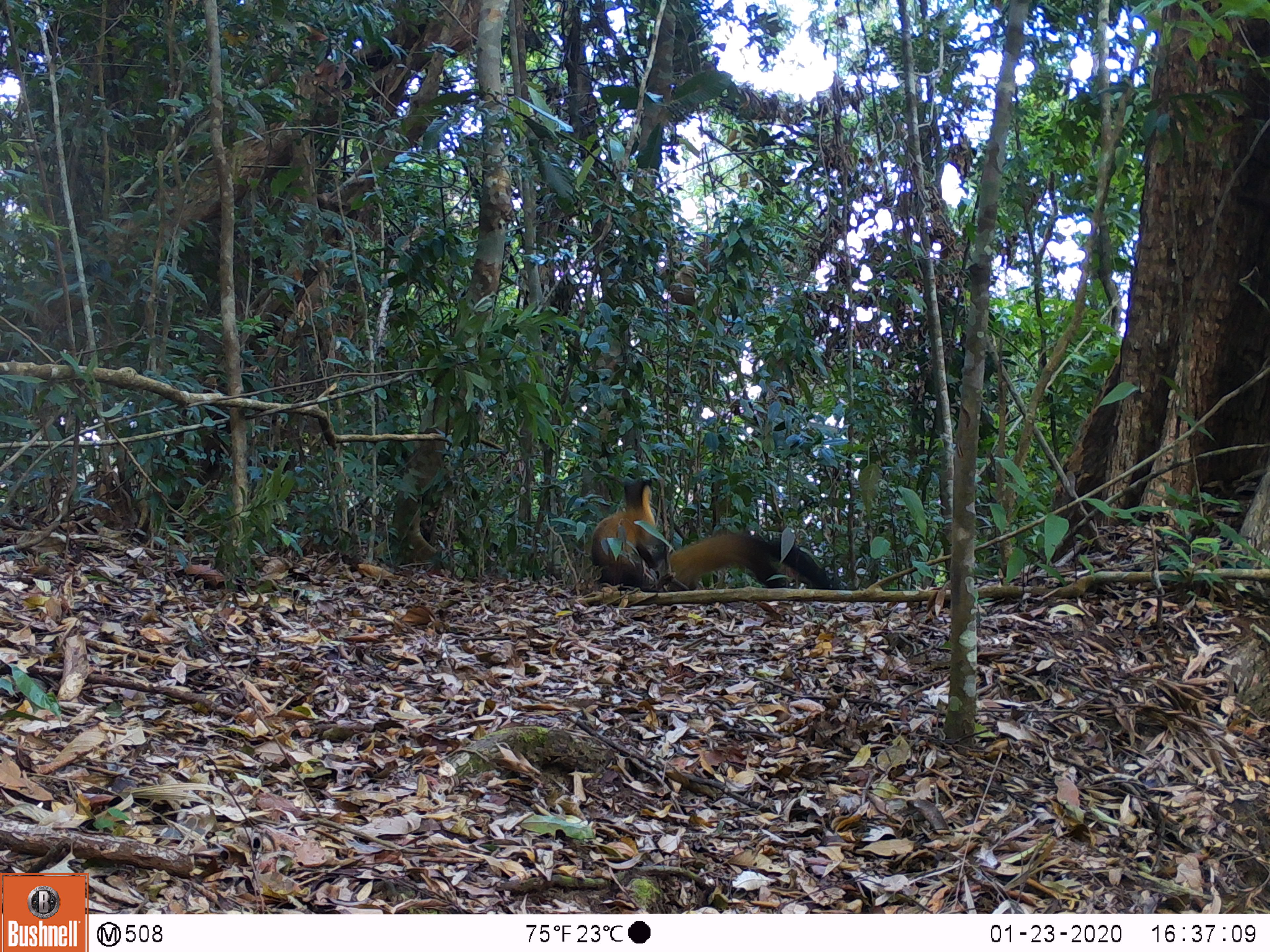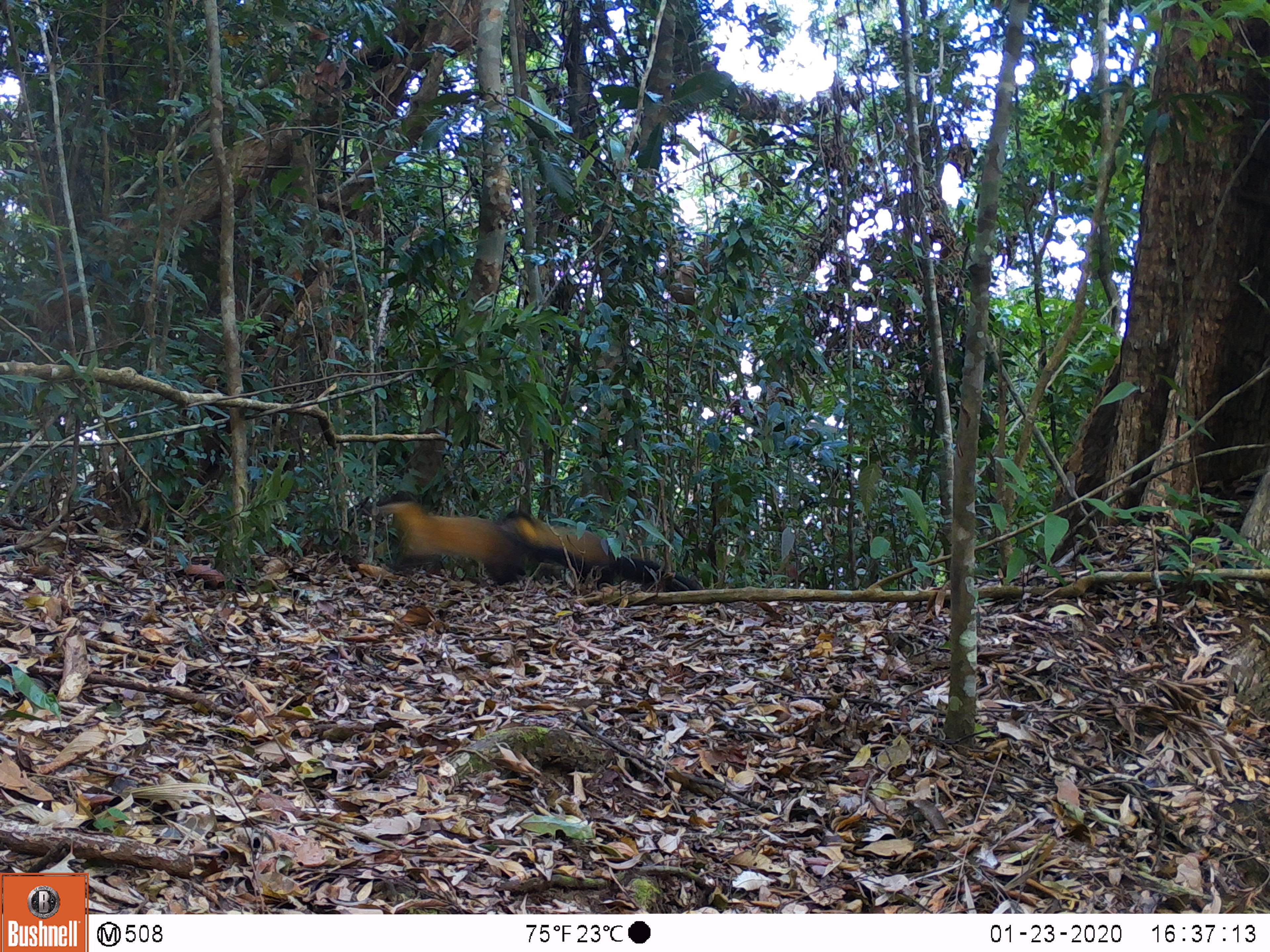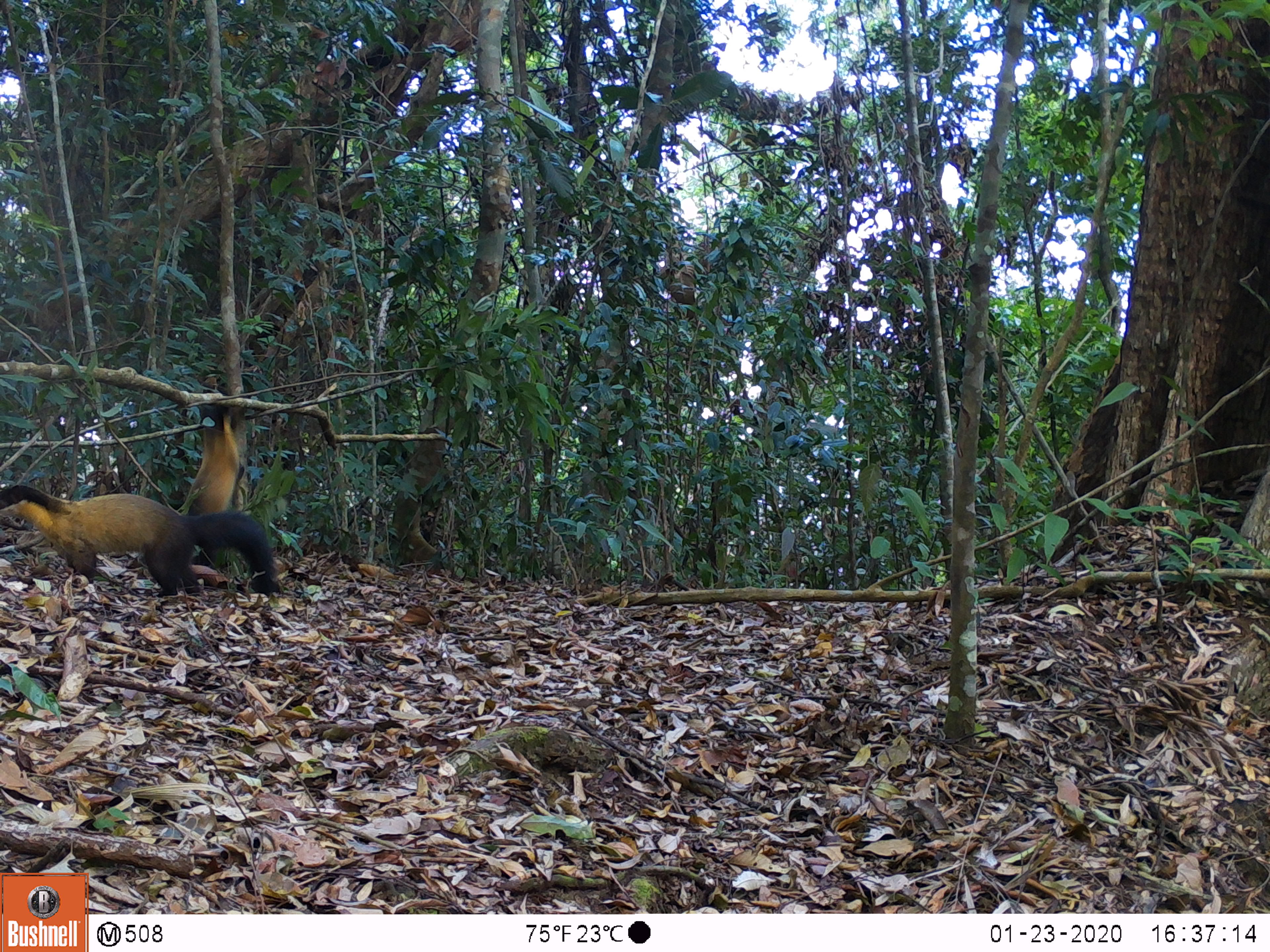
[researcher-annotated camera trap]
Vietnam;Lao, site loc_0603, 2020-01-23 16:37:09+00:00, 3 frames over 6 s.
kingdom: Animalia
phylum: Chordata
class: Mammalia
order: Carnivora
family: Mustelidae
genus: Martes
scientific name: Martes flavigula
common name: yellow-throated marten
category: yellow throated marten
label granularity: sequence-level